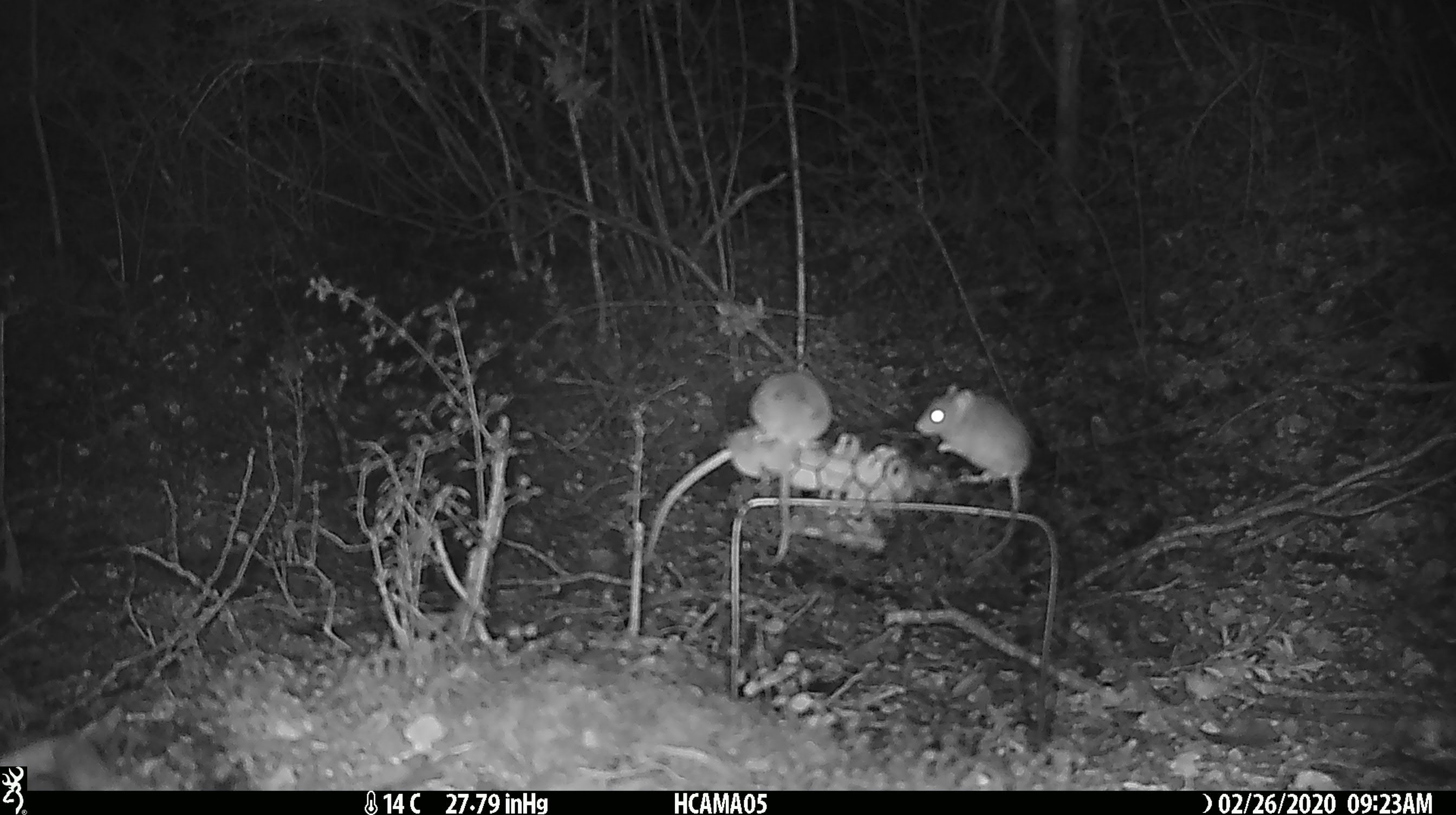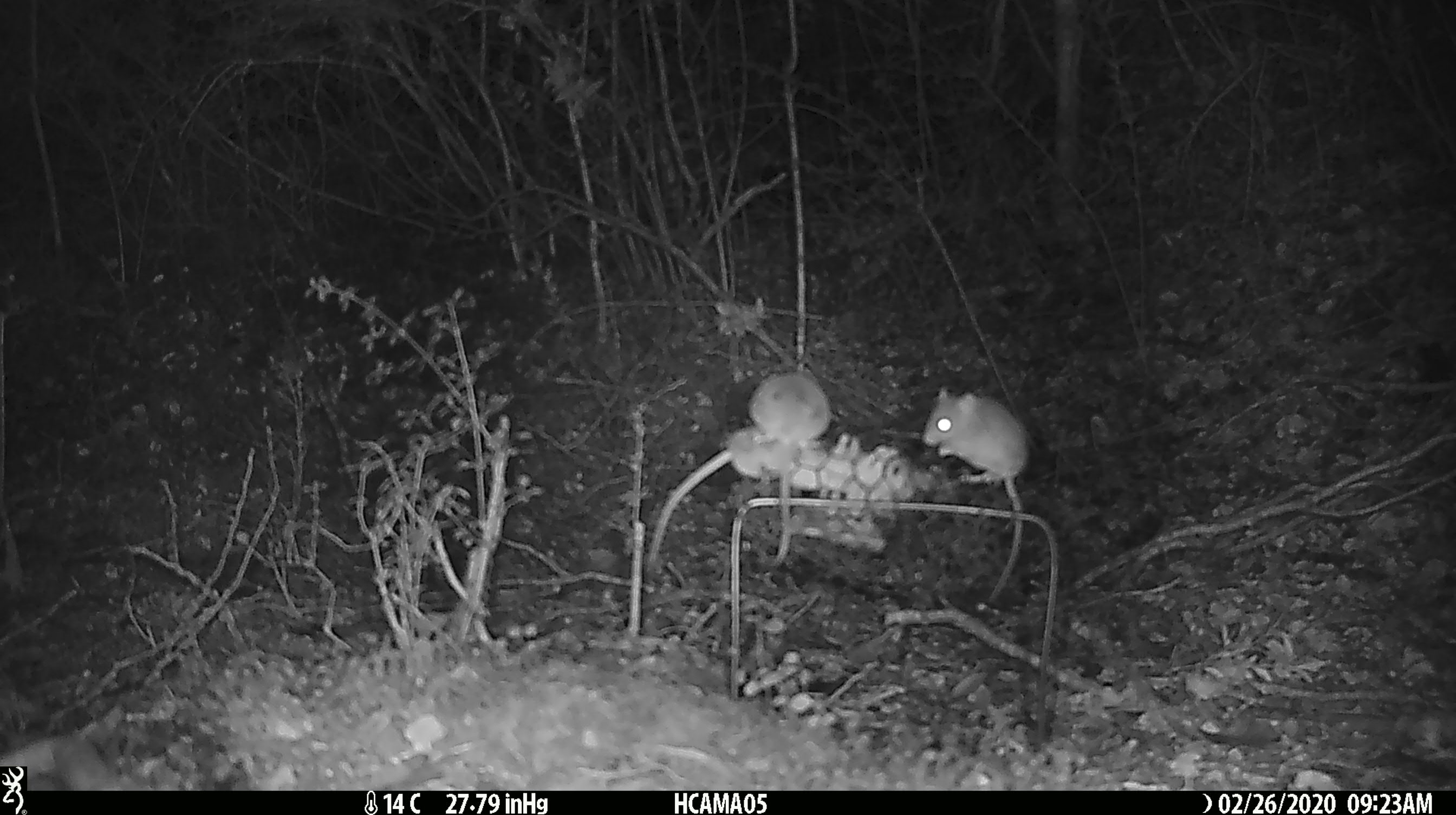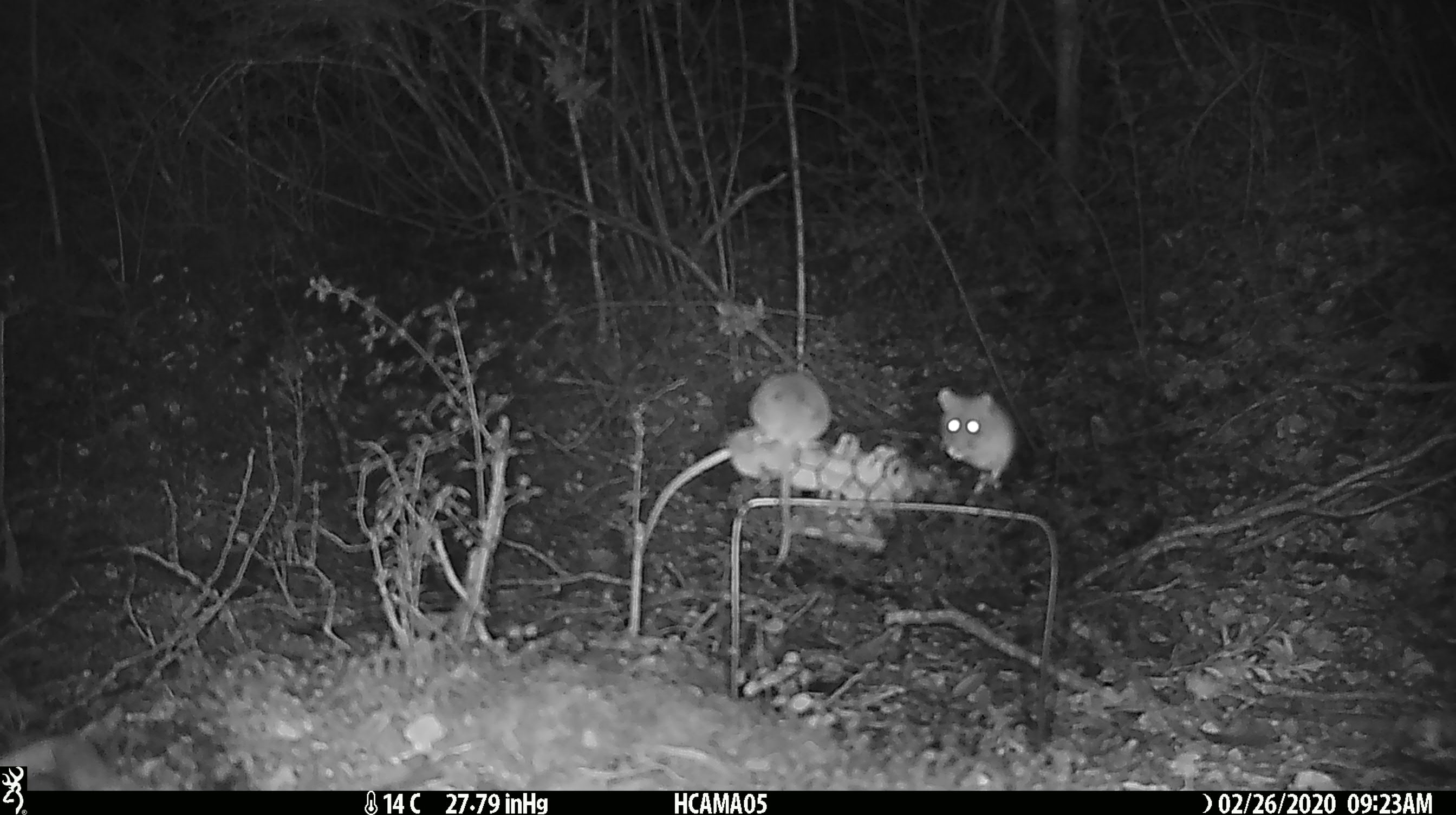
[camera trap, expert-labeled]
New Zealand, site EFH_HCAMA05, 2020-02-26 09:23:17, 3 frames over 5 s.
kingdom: Animalia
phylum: Chordata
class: Mammalia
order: Rodentia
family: Muridae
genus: Mus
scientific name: Mus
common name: mouse